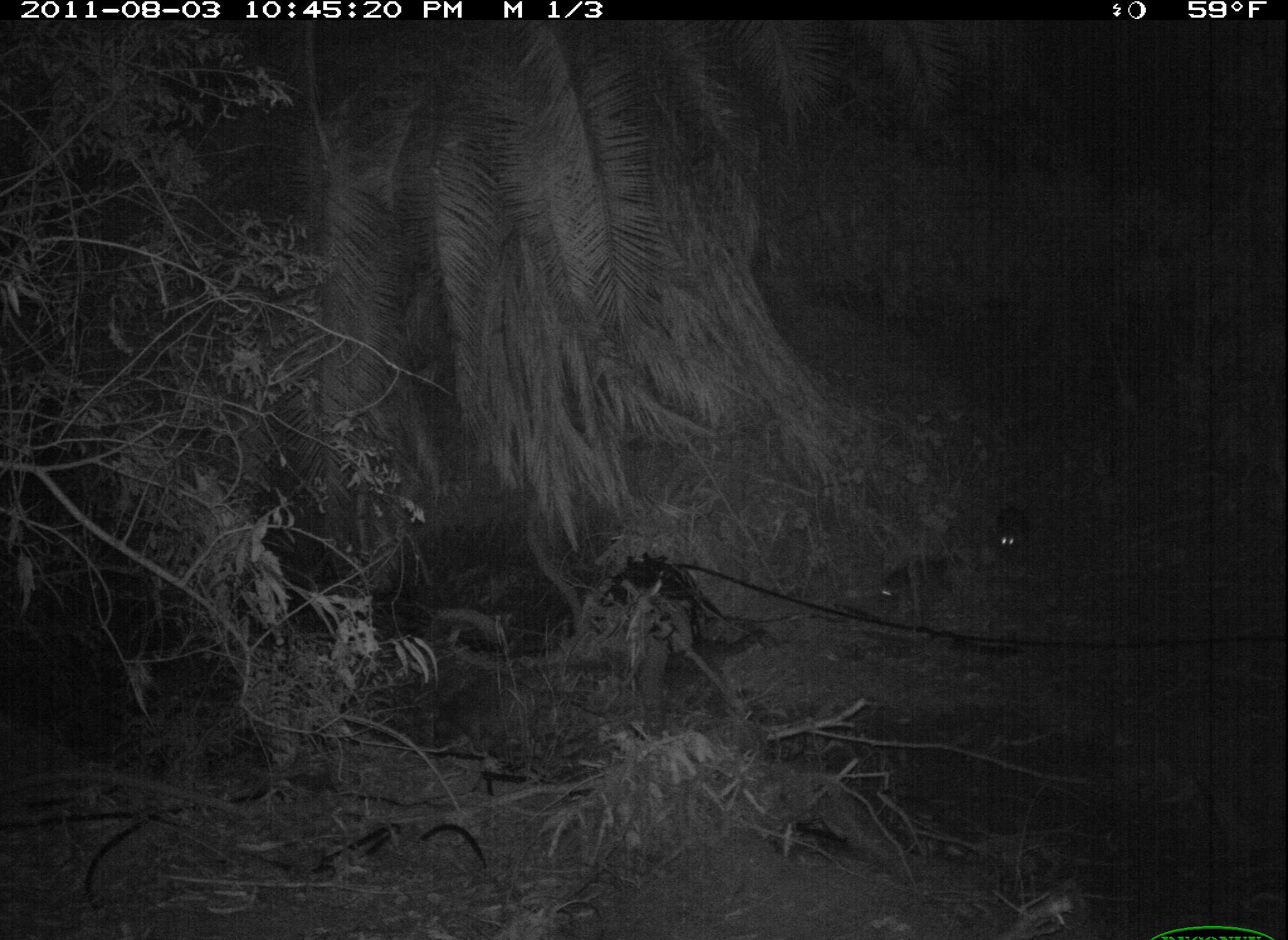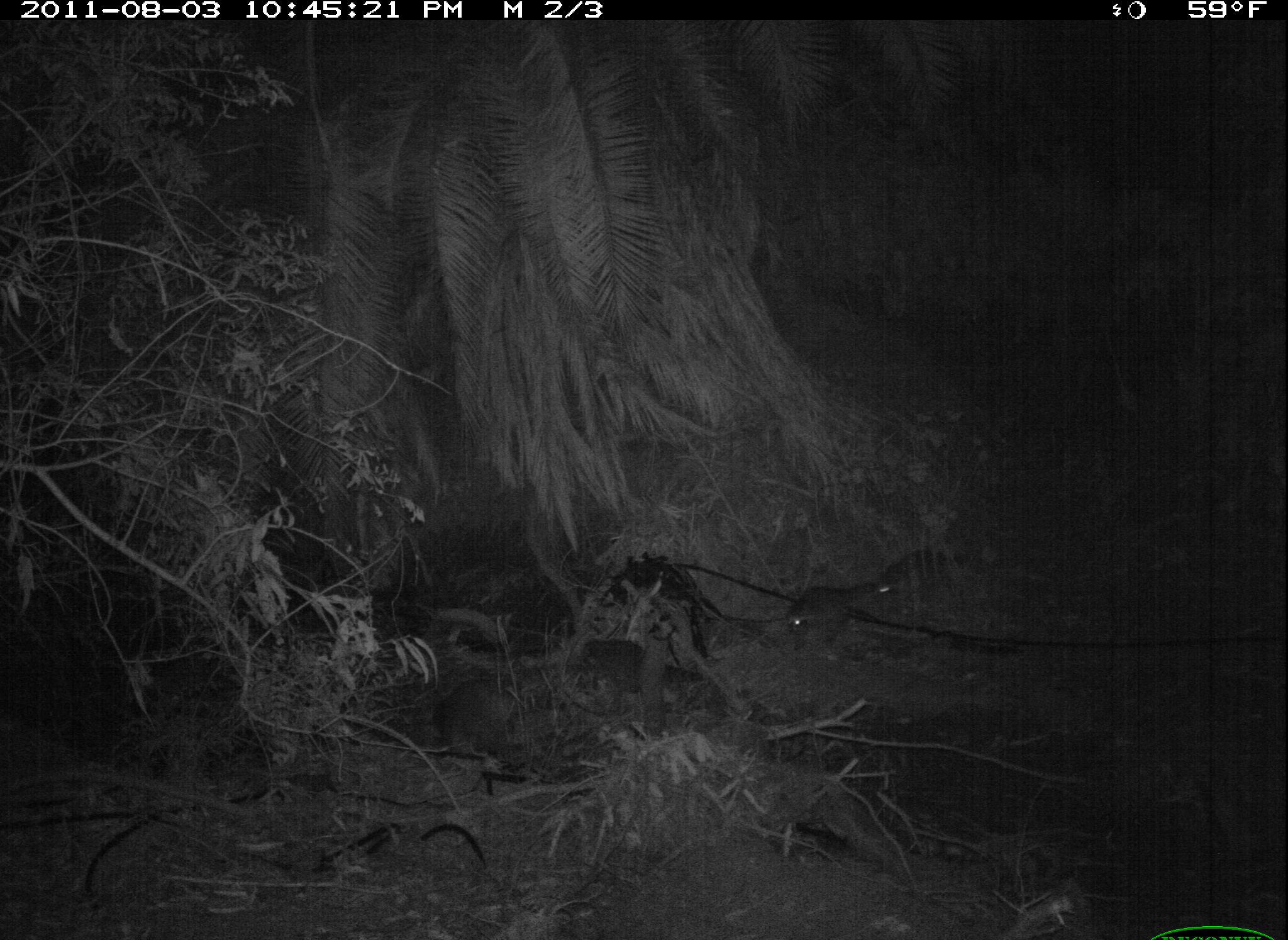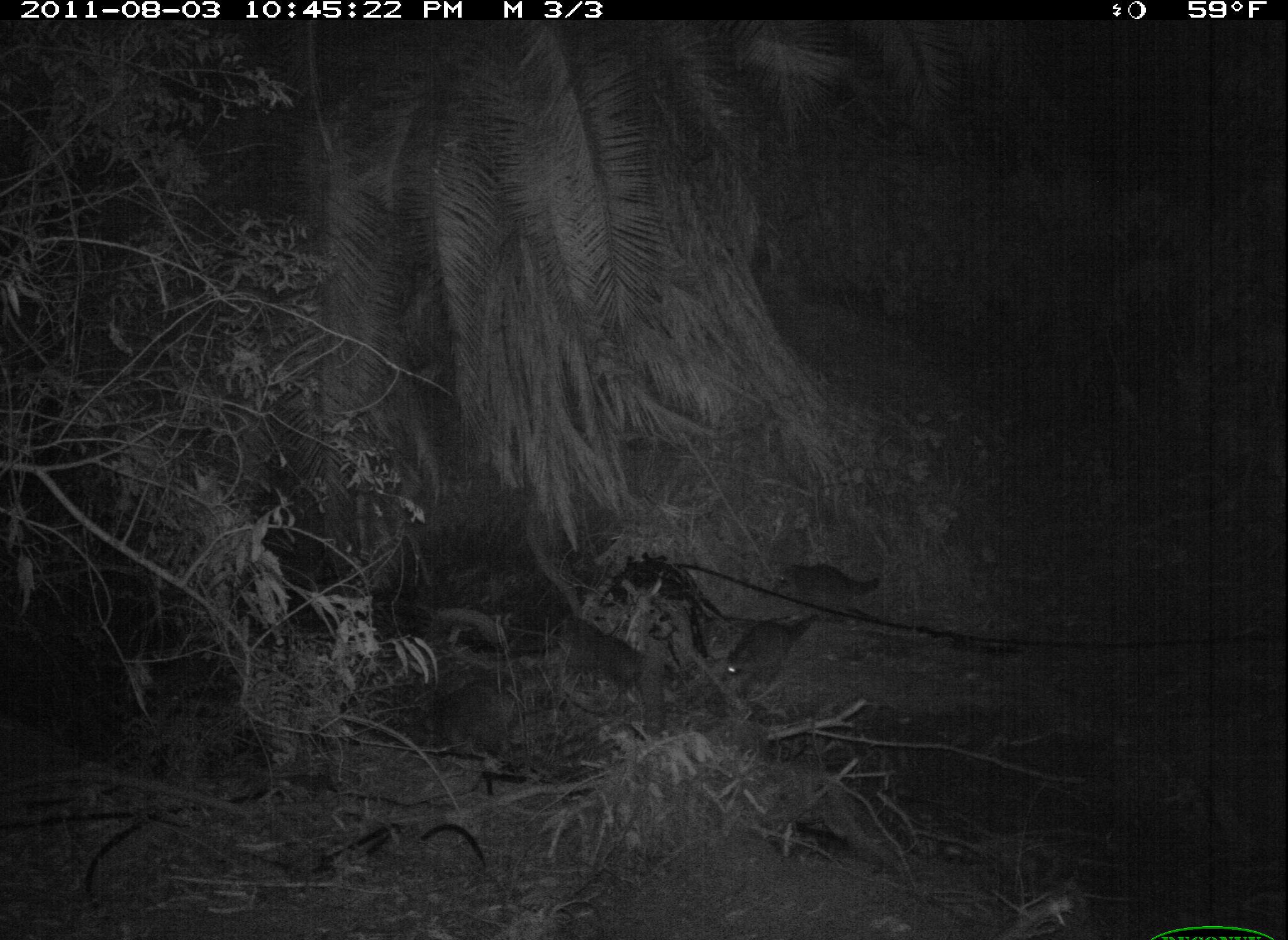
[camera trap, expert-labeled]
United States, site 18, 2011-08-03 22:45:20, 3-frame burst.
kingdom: Animalia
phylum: Chordata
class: Mammalia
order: Carnivora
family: Procyonidae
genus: Procyon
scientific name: Procyon lotor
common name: raccoon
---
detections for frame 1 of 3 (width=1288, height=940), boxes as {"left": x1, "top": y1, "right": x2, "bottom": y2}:
raccoon: {"left": 433, "top": 674, "right": 547, "bottom": 747}; {"left": 642, "top": 628, "right": 767, "bottom": 687}; {"left": 880, "top": 557, "right": 960, "bottom": 596}; {"left": 995, "top": 506, "right": 1025, "bottom": 548}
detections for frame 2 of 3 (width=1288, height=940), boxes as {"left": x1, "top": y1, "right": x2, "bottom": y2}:
raccoon: {"left": 429, "top": 676, "right": 518, "bottom": 755}; {"left": 787, "top": 583, "right": 883, "bottom": 650}; {"left": 577, "top": 638, "right": 704, "bottom": 686}; {"left": 877, "top": 551, "right": 967, "bottom": 592}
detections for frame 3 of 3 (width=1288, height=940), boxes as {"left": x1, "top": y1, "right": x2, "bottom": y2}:
raccoon: {"left": 416, "top": 684, "right": 525, "bottom": 751}; {"left": 556, "top": 616, "right": 642, "bottom": 698}; {"left": 719, "top": 615, "right": 817, "bottom": 684}; {"left": 775, "top": 564, "right": 878, "bottom": 606}